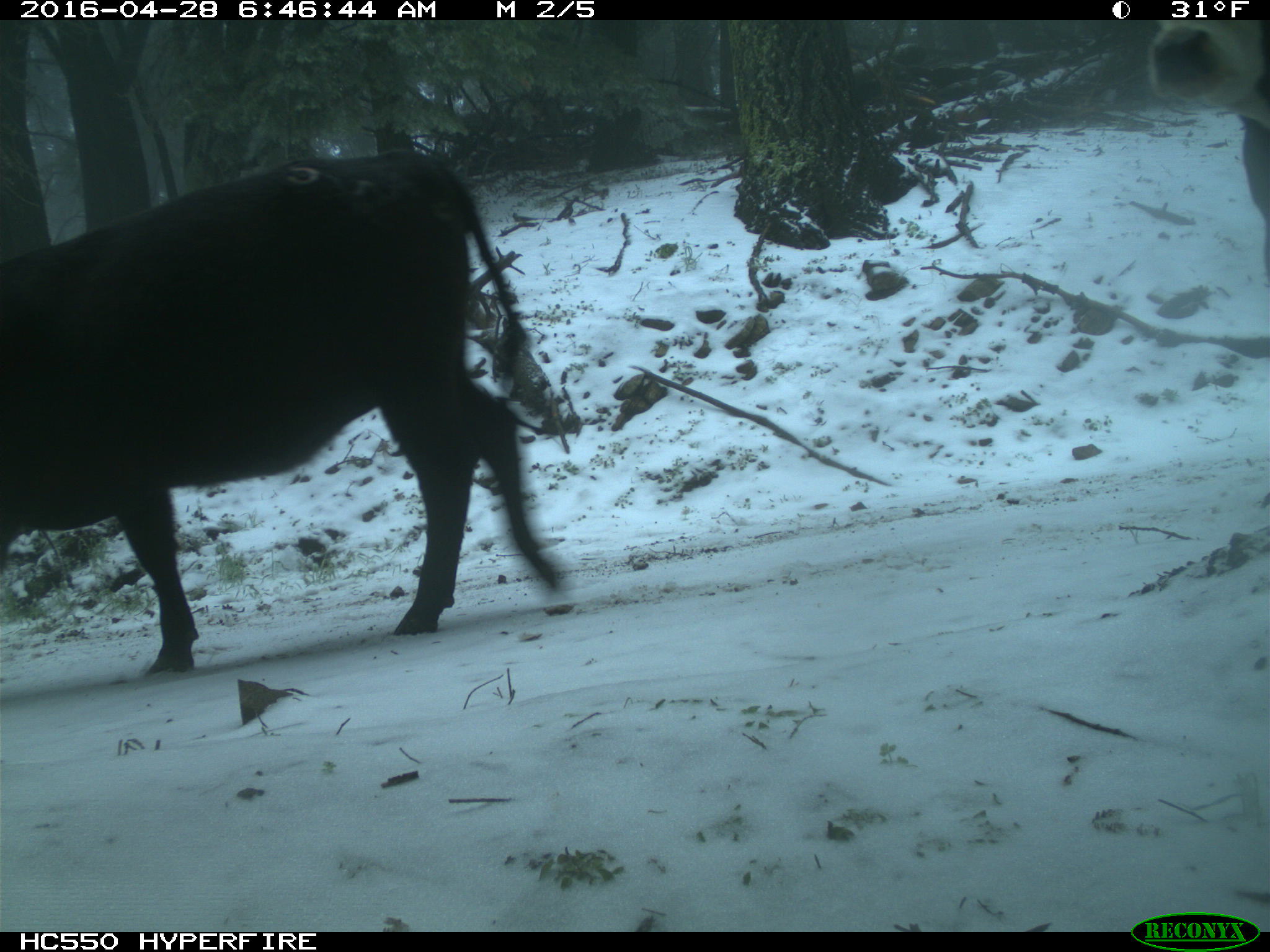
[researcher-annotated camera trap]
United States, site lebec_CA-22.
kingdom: Animalia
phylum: Chordata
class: Mammalia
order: Artiodactyla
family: Bovidae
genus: Bos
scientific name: Bos taurus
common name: domestic cow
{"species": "Bos taurus (domestic cow)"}